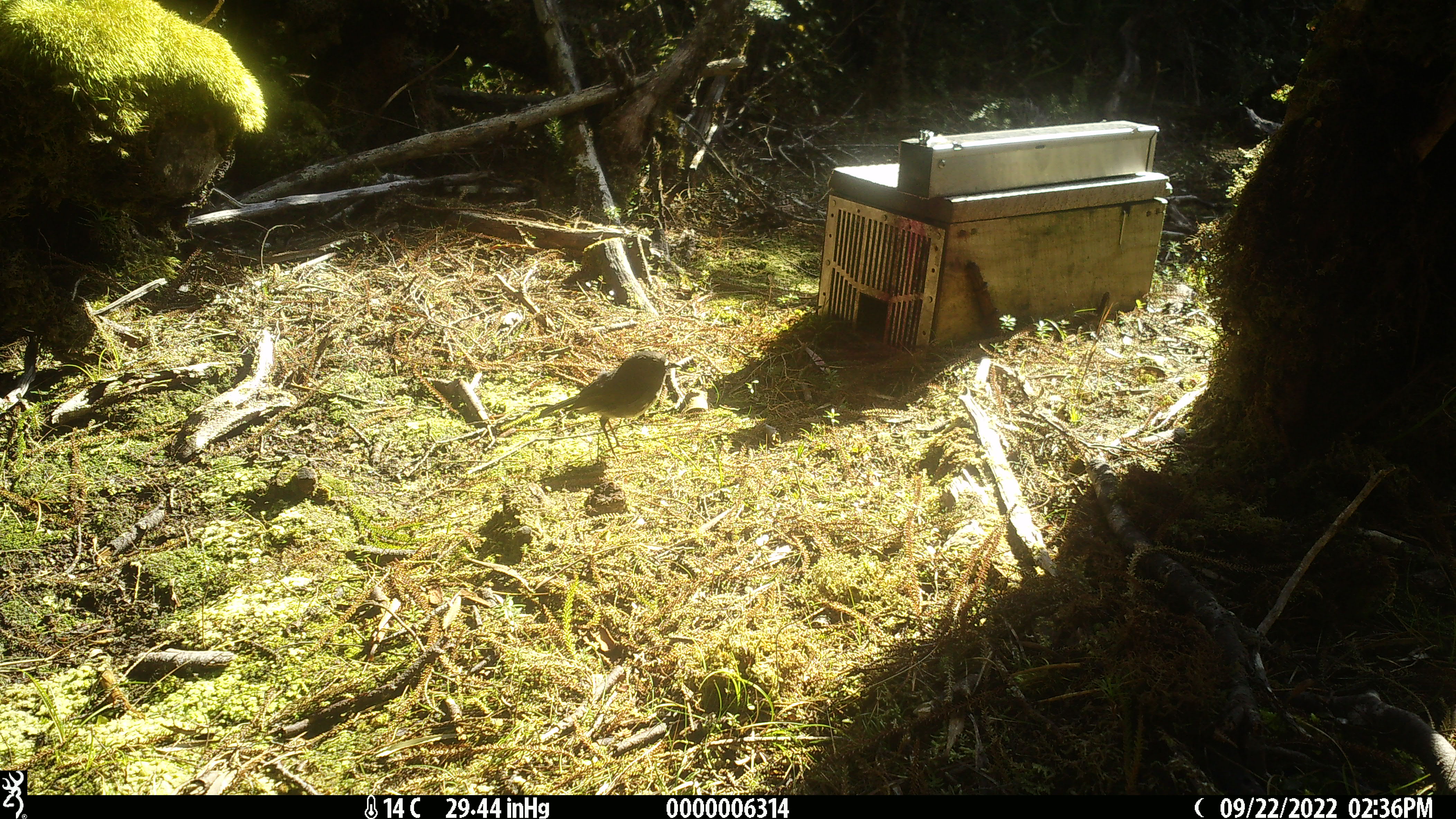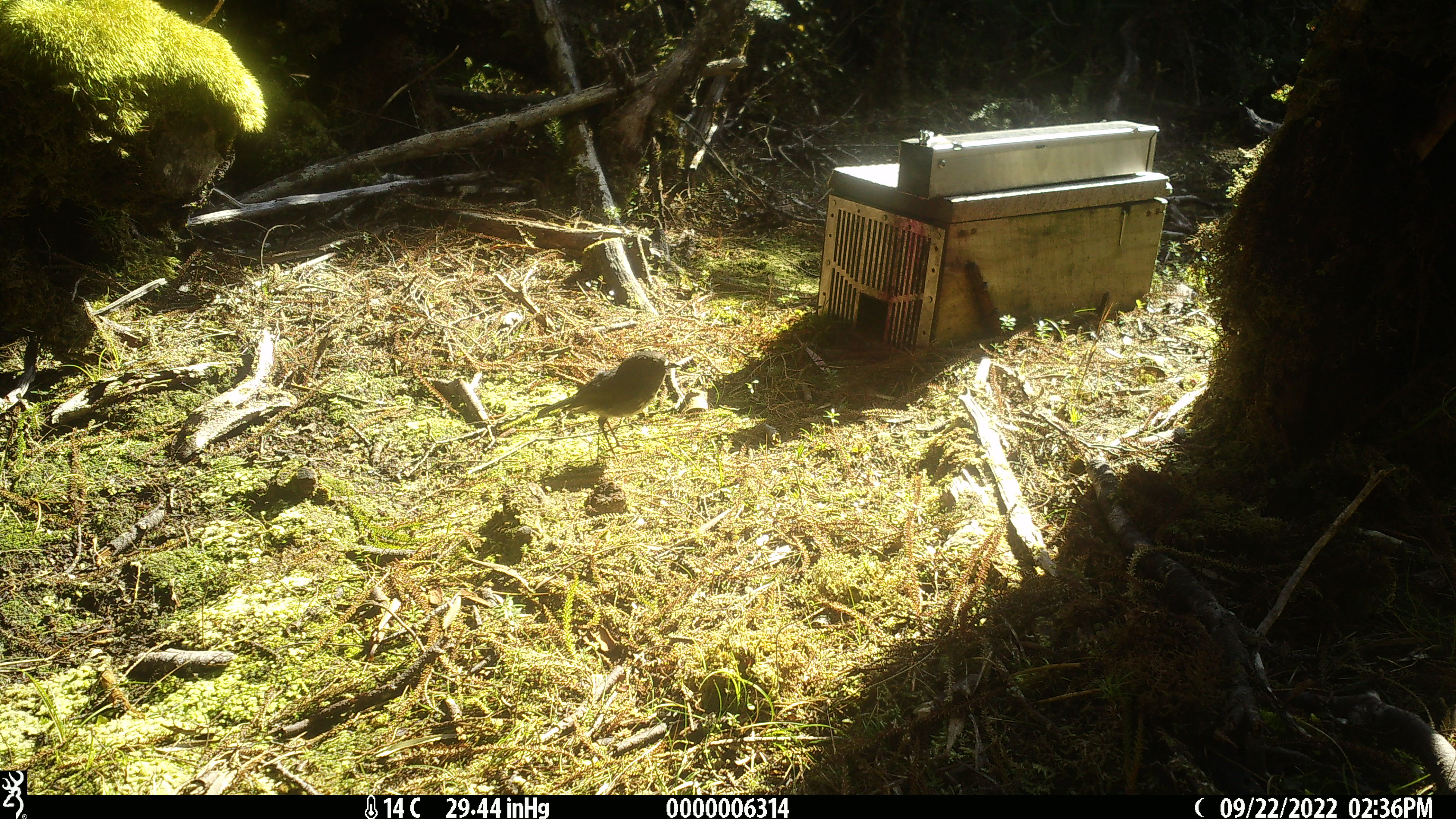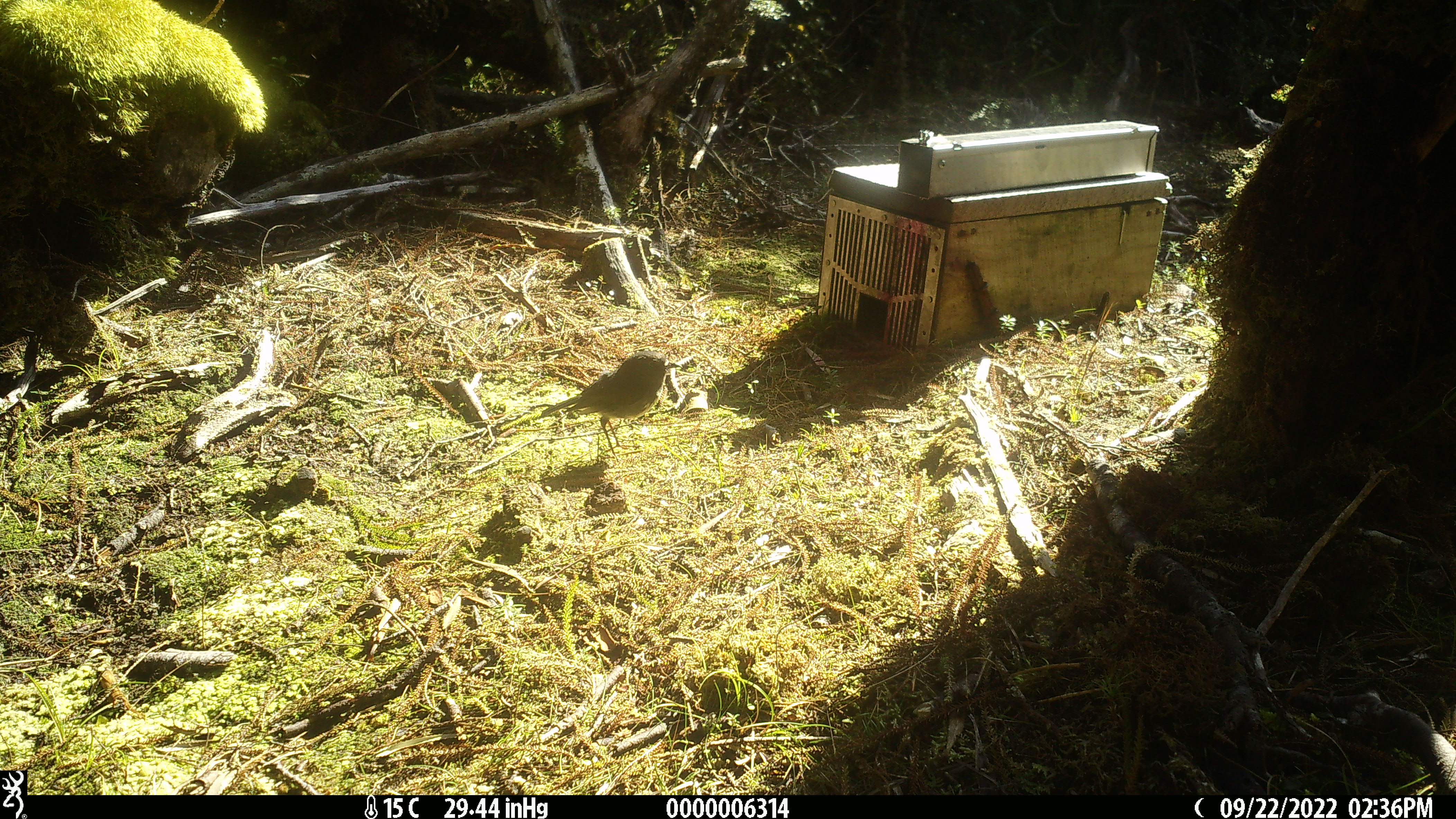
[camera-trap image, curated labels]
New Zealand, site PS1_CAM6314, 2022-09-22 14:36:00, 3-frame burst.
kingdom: Animalia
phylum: Chordata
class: Aves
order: Passeriformes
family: Petroicidae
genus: Petroica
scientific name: Petroica australis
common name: new zealand robin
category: robin